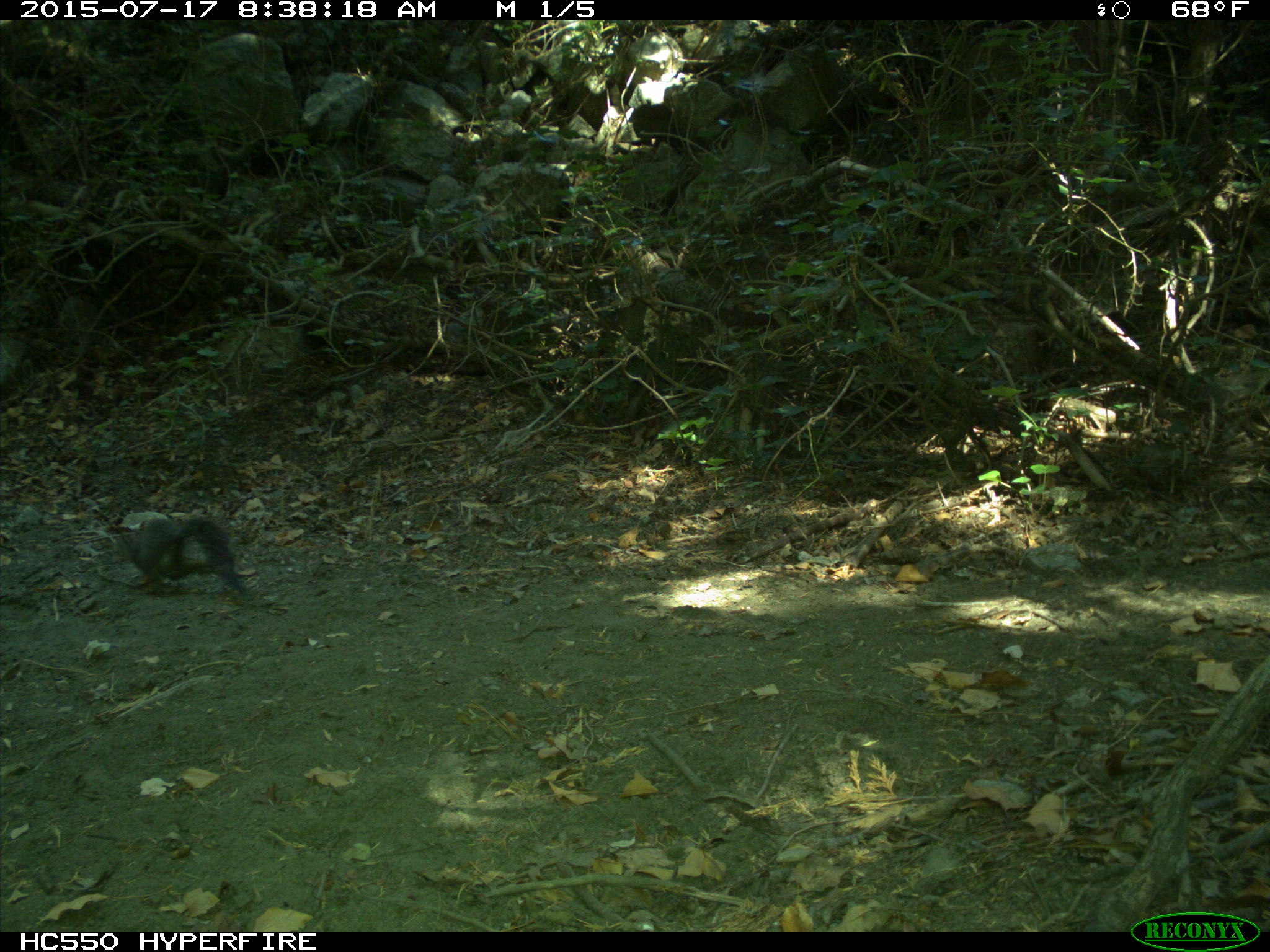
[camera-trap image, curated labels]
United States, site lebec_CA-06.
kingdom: Animalia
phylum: Chordata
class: Mammalia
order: Rodentia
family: Sciuridae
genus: Sciurus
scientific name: Sciurus carolinensis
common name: eastern gray squirrel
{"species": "Sciurus carolinensis (eastern gray squirrel)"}